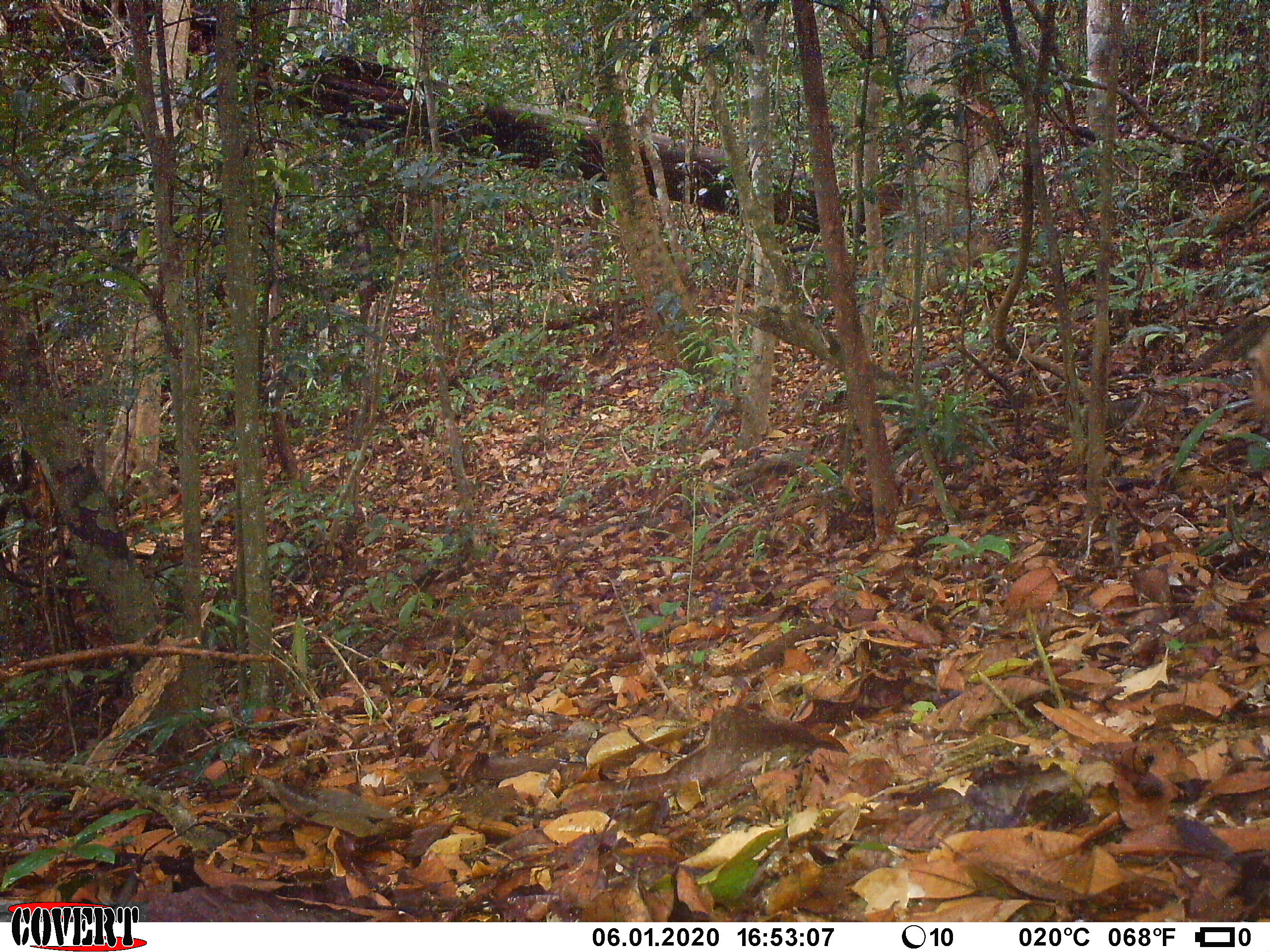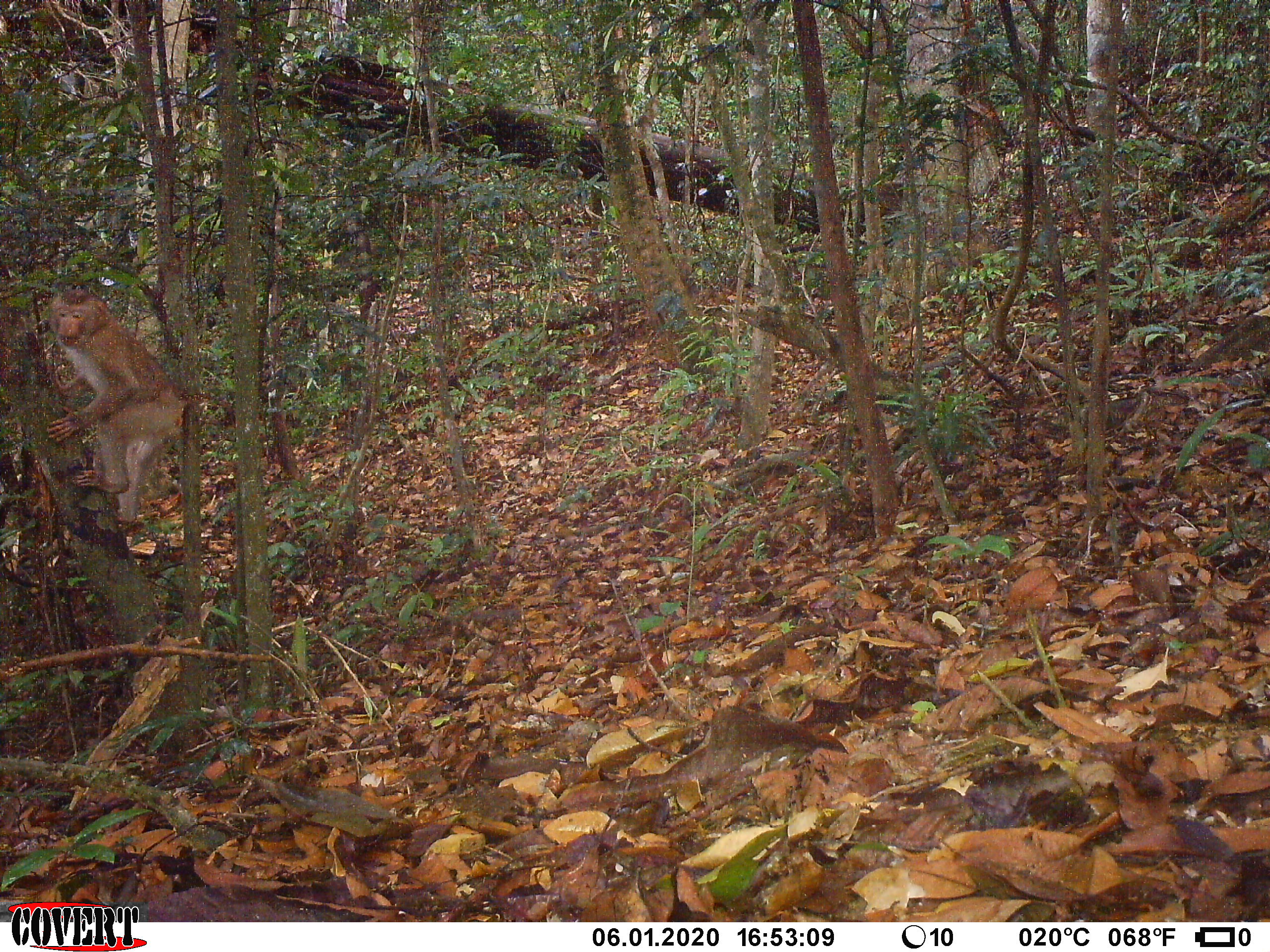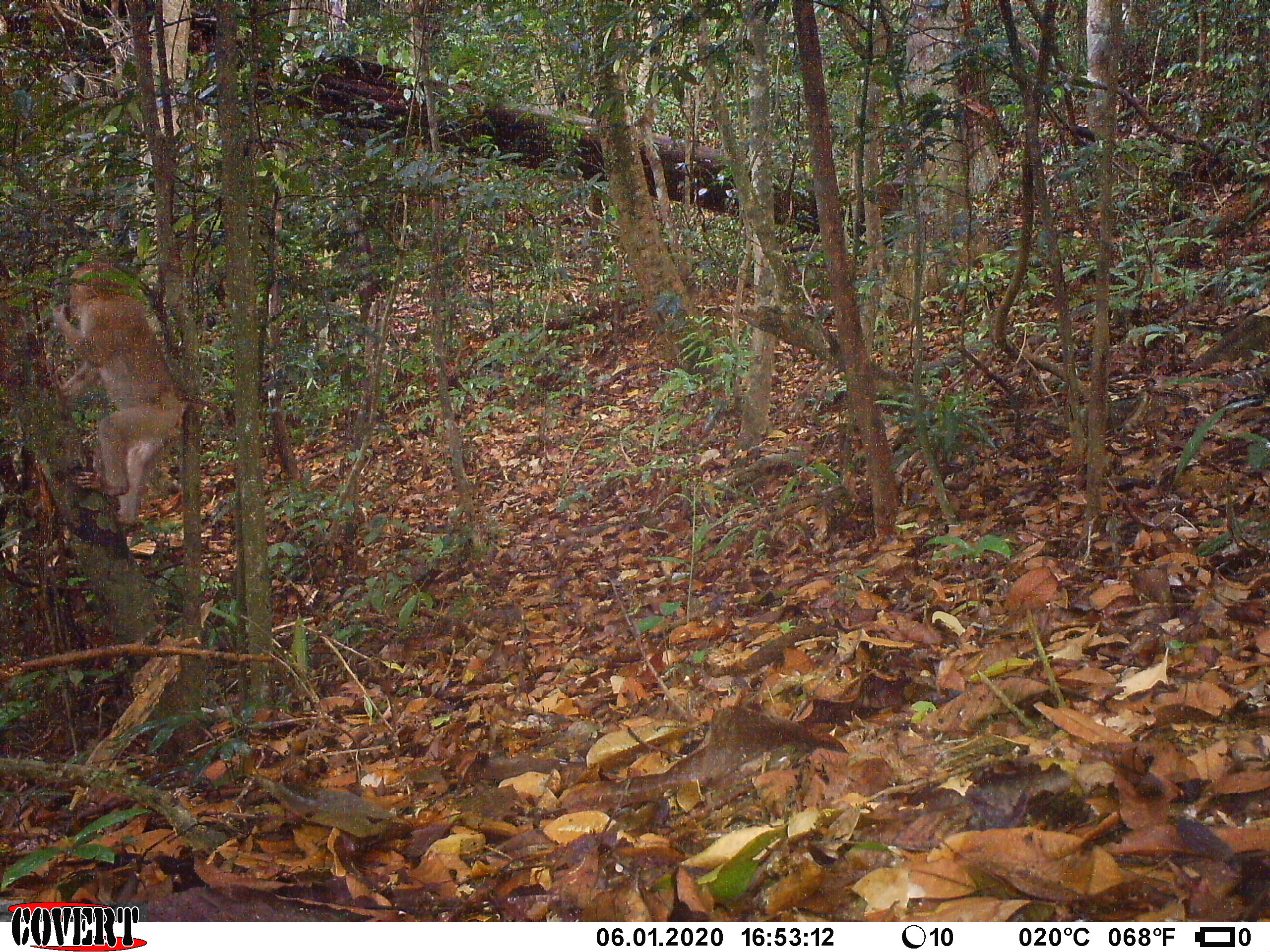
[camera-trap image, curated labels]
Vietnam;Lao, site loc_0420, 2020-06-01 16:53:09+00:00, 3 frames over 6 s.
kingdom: Animalia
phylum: Chordata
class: Mammalia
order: Primates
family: Cercopithecidae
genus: Macaca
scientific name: Macaca nemestrina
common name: pig-tailed macaque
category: pig tailed macaque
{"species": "pig tailed macaque (pig-tailed macaque) (Macaca nemestrina)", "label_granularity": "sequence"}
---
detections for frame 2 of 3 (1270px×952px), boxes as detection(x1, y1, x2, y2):
pig tailed macaque: detection(16, 286, 191, 526)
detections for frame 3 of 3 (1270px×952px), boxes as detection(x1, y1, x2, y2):
pig tailed macaque: detection(49, 259, 231, 530)